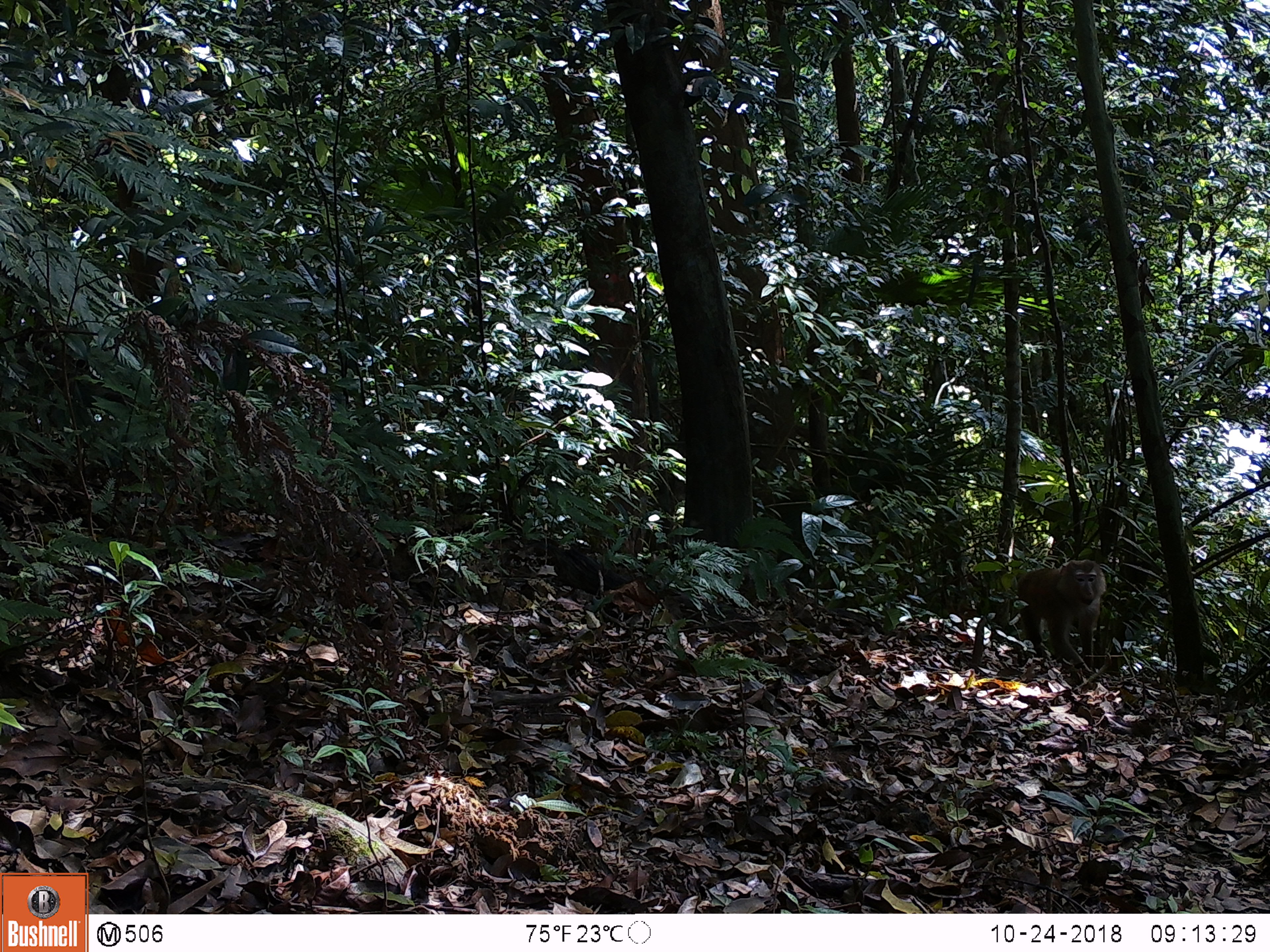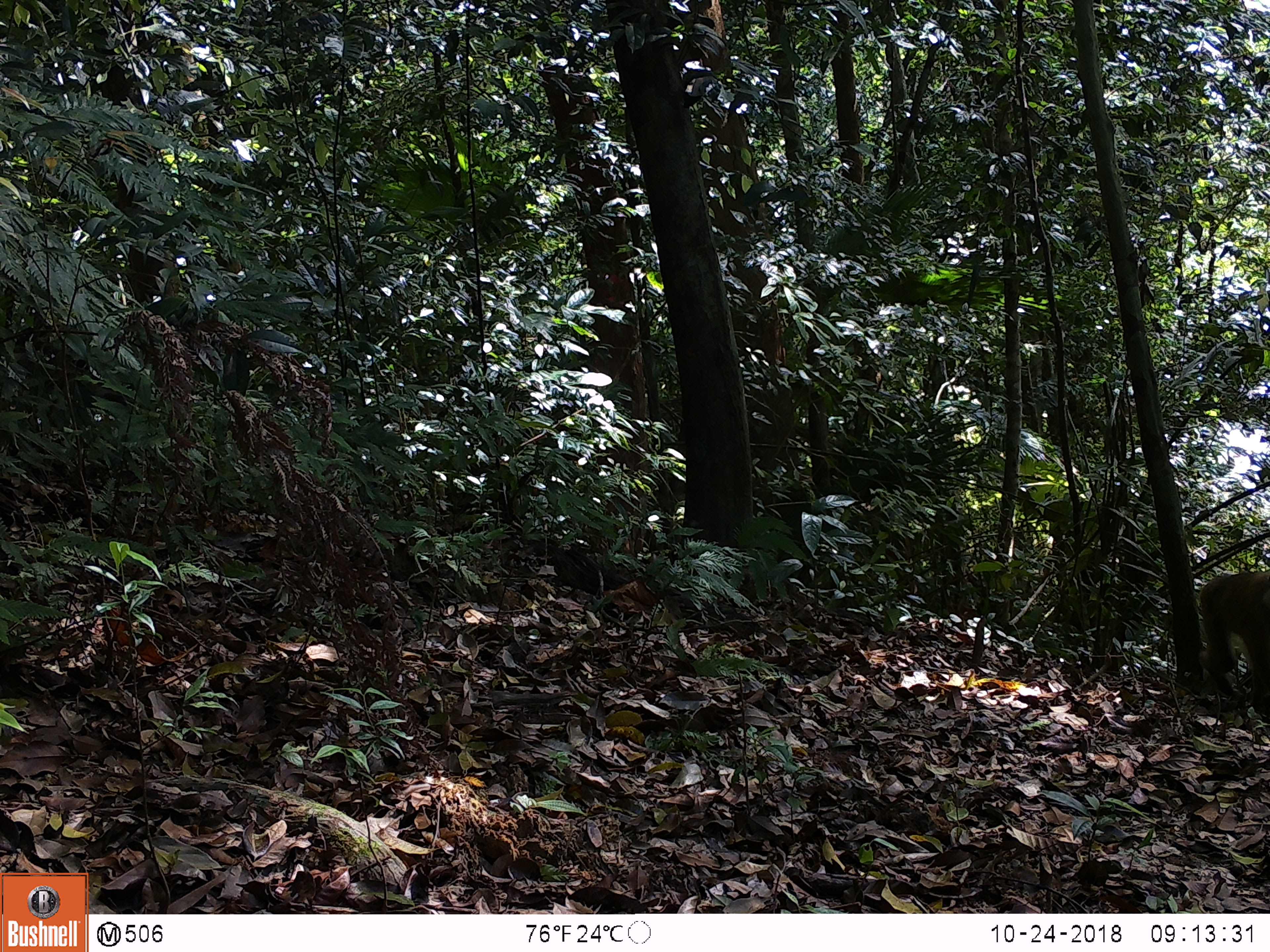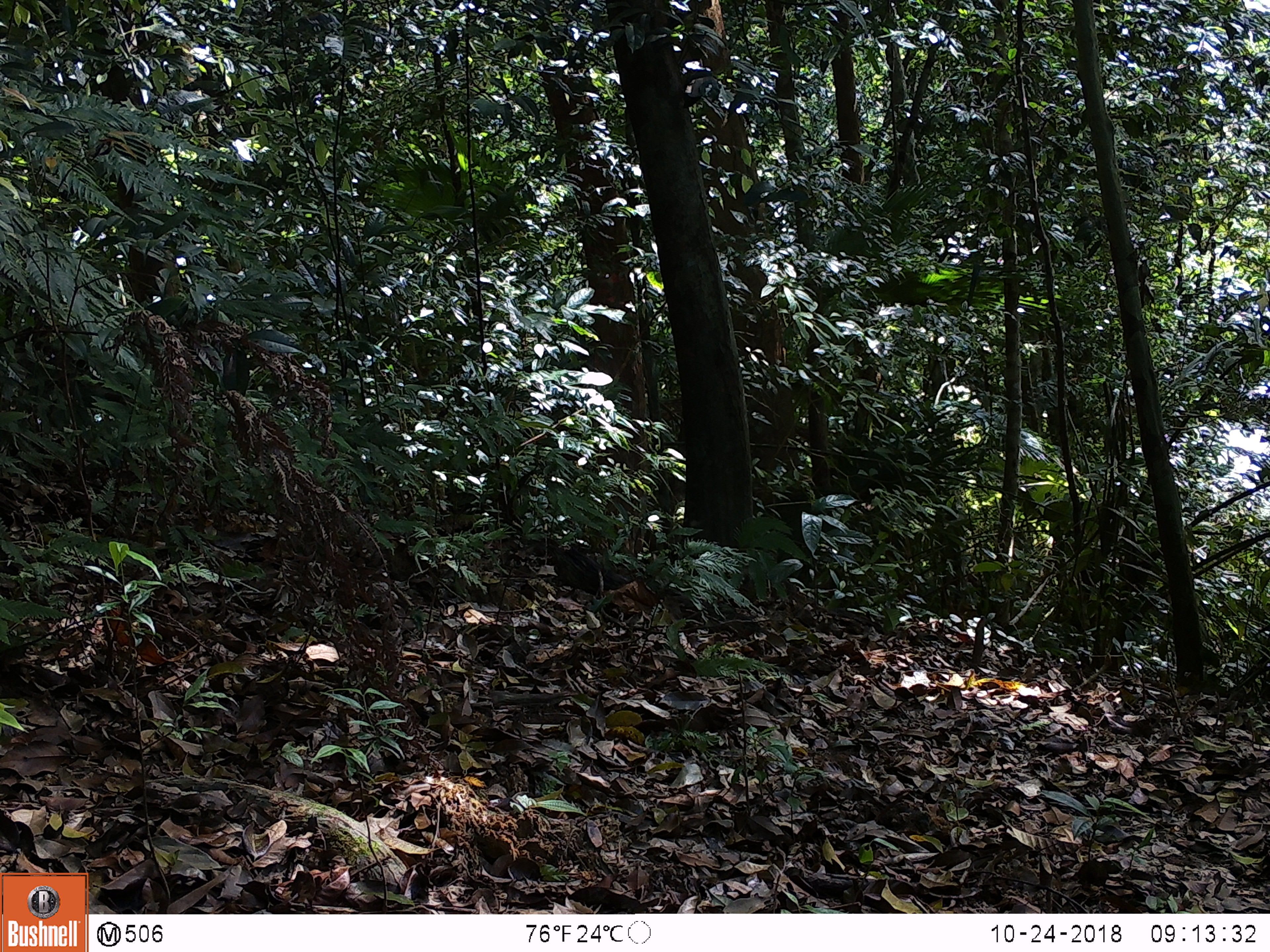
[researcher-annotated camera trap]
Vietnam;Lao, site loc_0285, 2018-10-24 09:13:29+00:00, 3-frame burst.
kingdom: Animalia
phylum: Chordata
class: Mammalia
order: Primates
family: Cercopithecidae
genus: Macaca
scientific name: Macaca nemestrina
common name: pig-tailed macaque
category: pig tailed macaque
Pig tailed macaque (pig-tailed macaque) (Macaca nemestrina). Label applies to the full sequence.